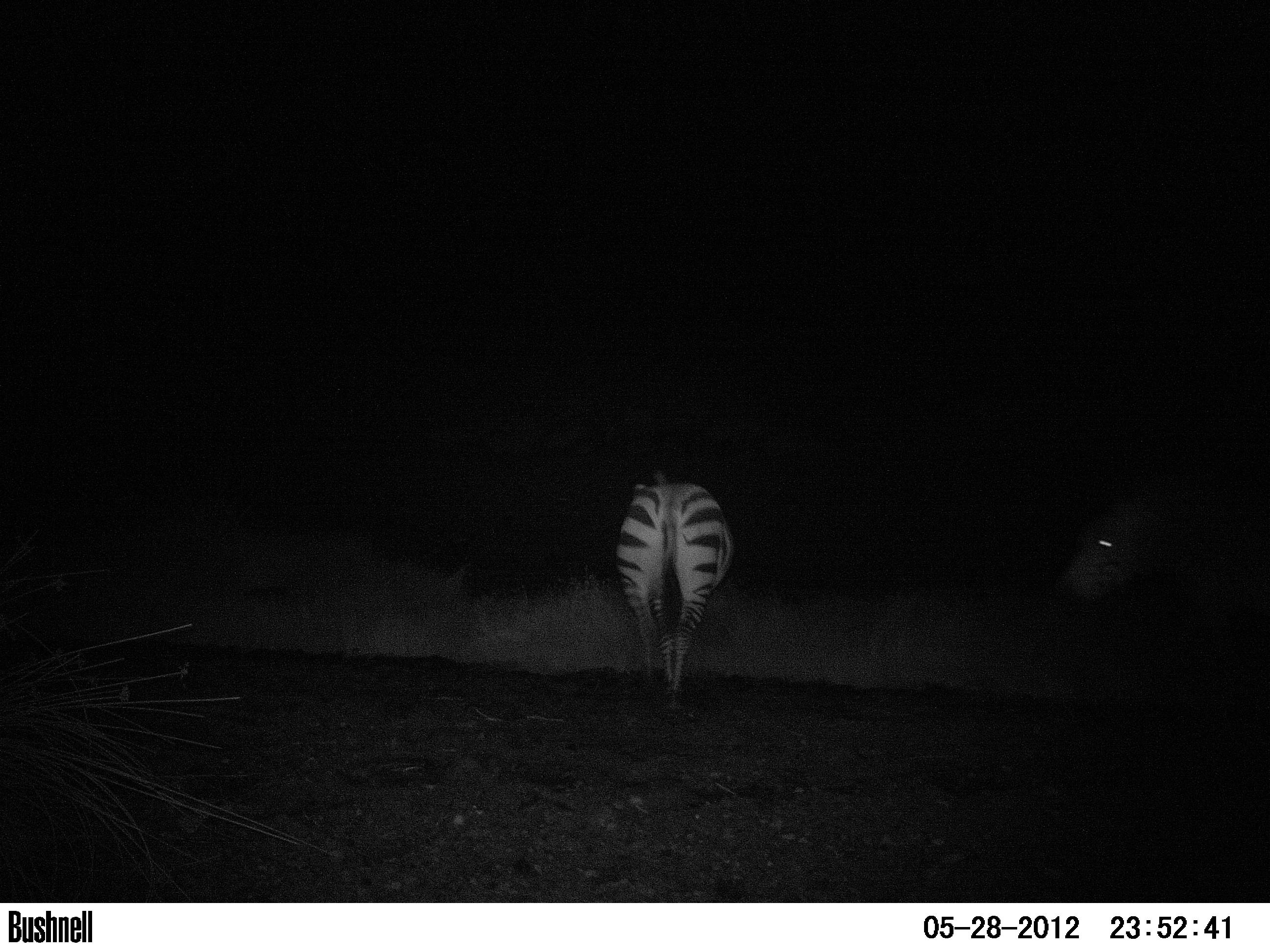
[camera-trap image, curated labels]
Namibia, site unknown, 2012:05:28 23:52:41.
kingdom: Animalia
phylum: Chordata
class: Mammalia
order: Perissodactyla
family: Rhinocerotidae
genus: Diceros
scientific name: Diceros bicornis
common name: black rhinoceros